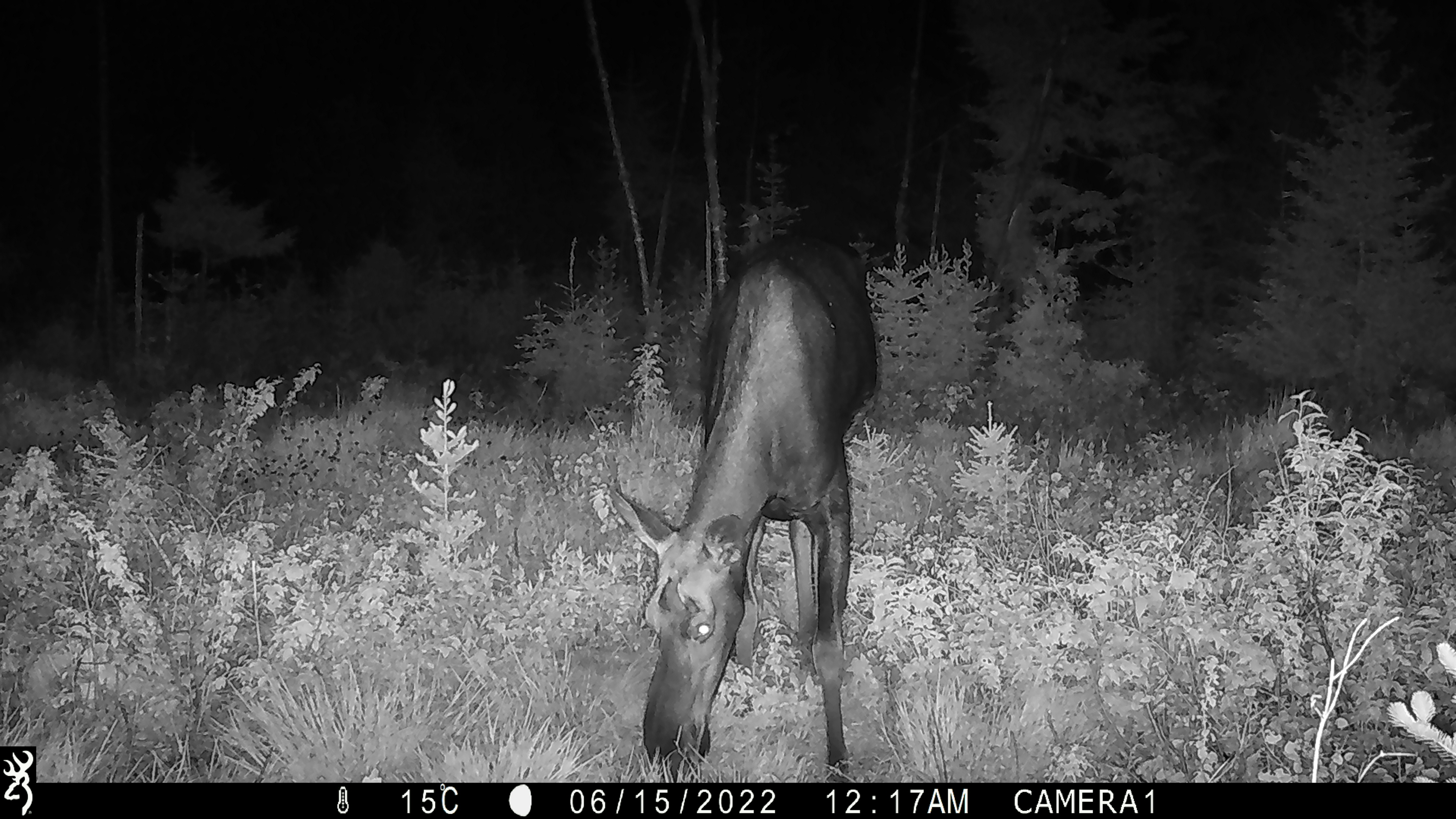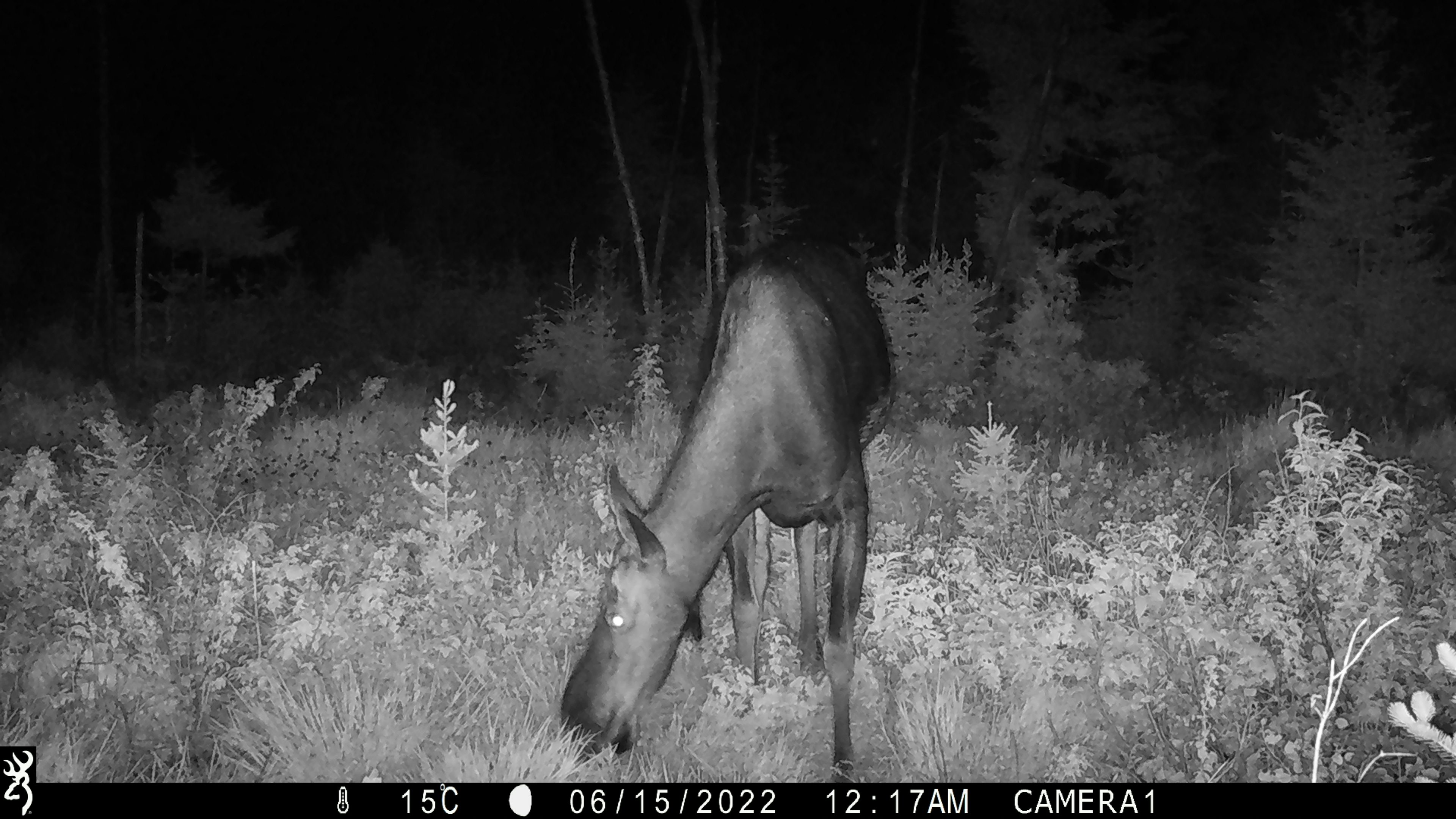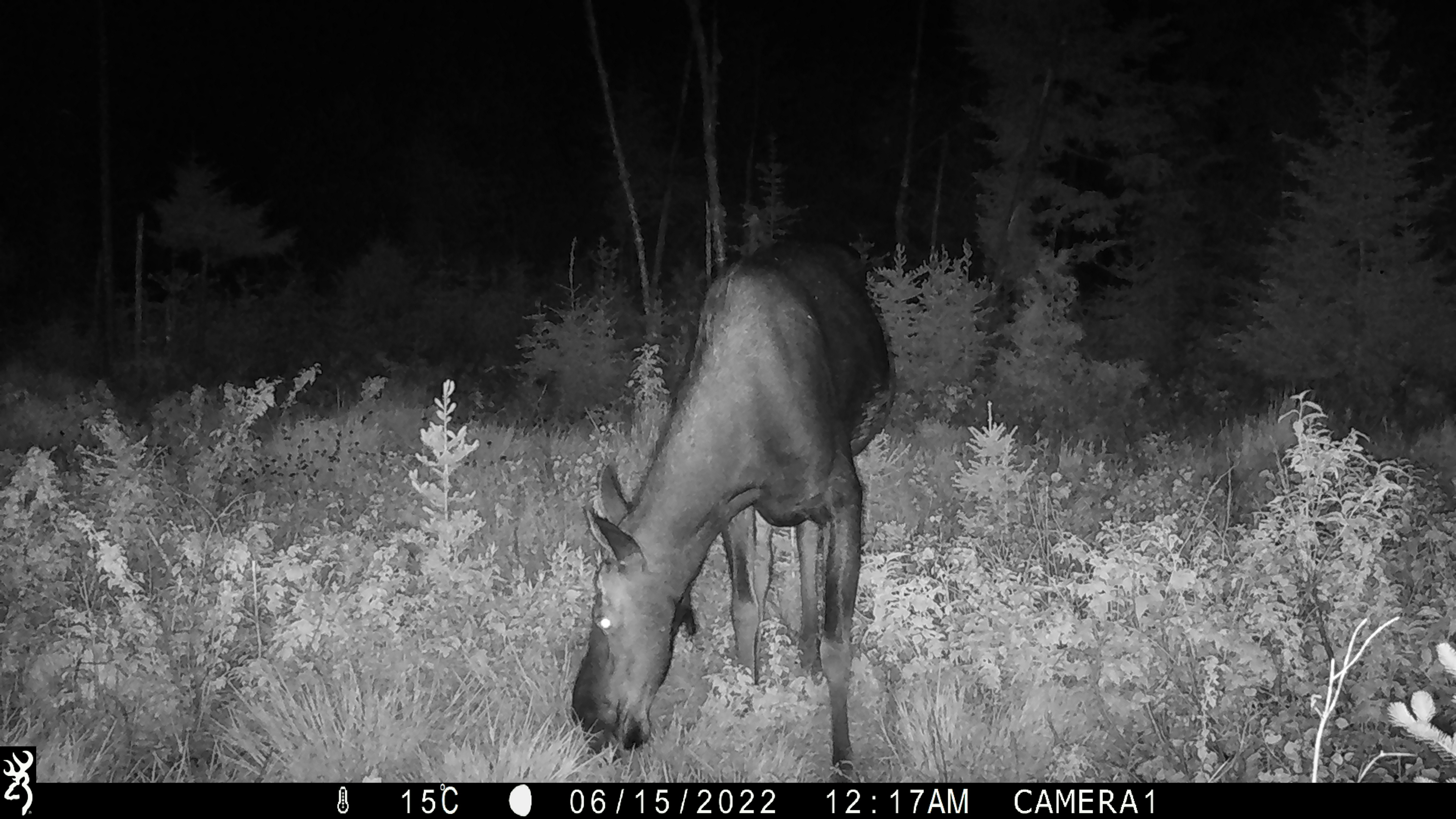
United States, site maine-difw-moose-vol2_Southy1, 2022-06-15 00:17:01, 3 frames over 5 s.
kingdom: Animalia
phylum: Chordata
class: Mammalia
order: Artiodactyla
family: Cervidae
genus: Alces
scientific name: Alces alces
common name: moose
Moose (Alces alces).